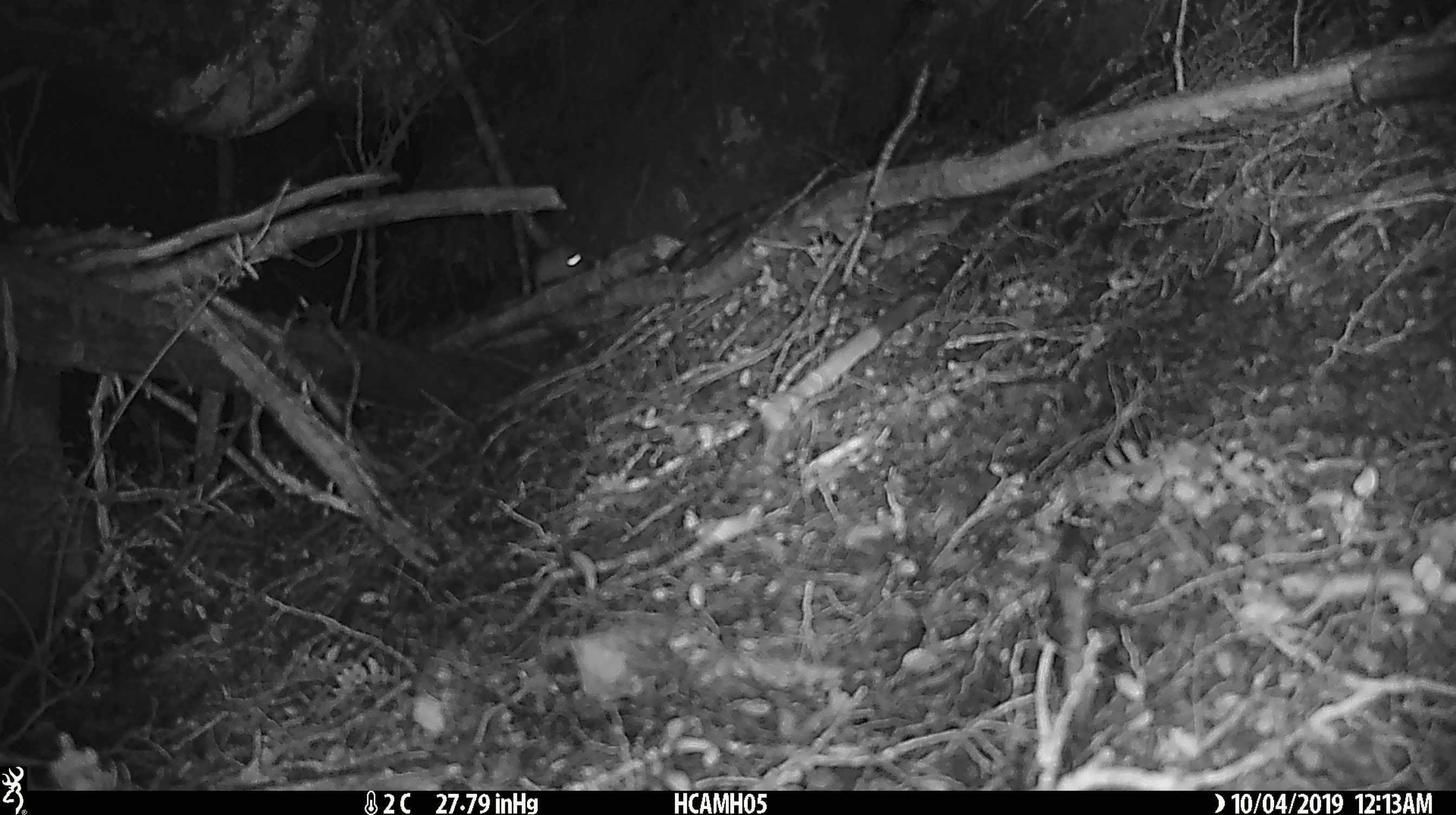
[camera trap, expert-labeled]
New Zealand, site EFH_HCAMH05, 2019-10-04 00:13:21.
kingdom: Animalia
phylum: Chordata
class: Mammalia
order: Rodentia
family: Muridae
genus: Mus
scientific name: Mus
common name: mouse